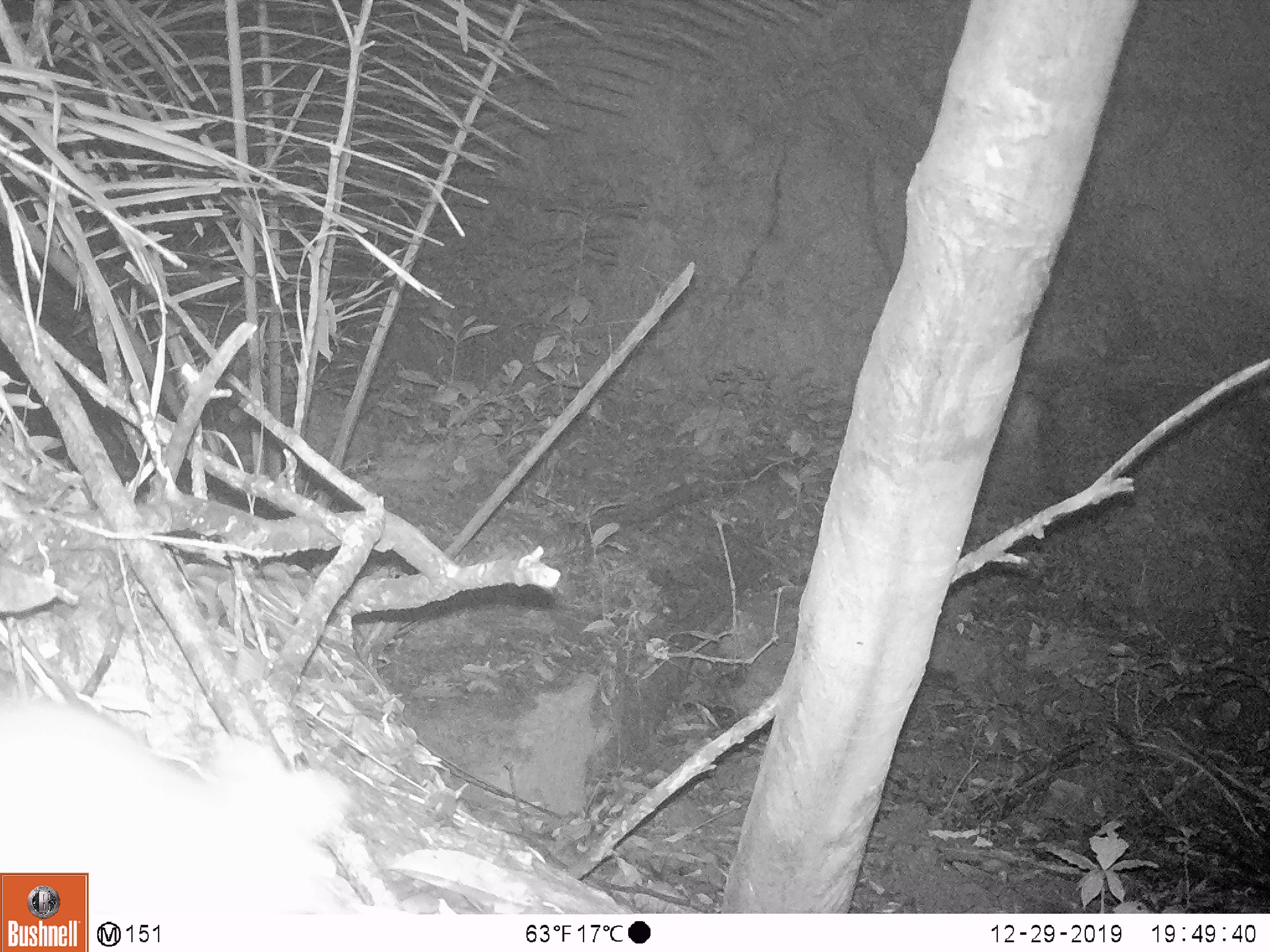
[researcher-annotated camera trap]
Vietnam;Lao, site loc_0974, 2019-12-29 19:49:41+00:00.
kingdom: Animalia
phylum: Chordata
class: Mammalia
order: Rodentia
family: Muridae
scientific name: Muridae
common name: old-world mice and rats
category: unidentified murid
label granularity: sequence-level